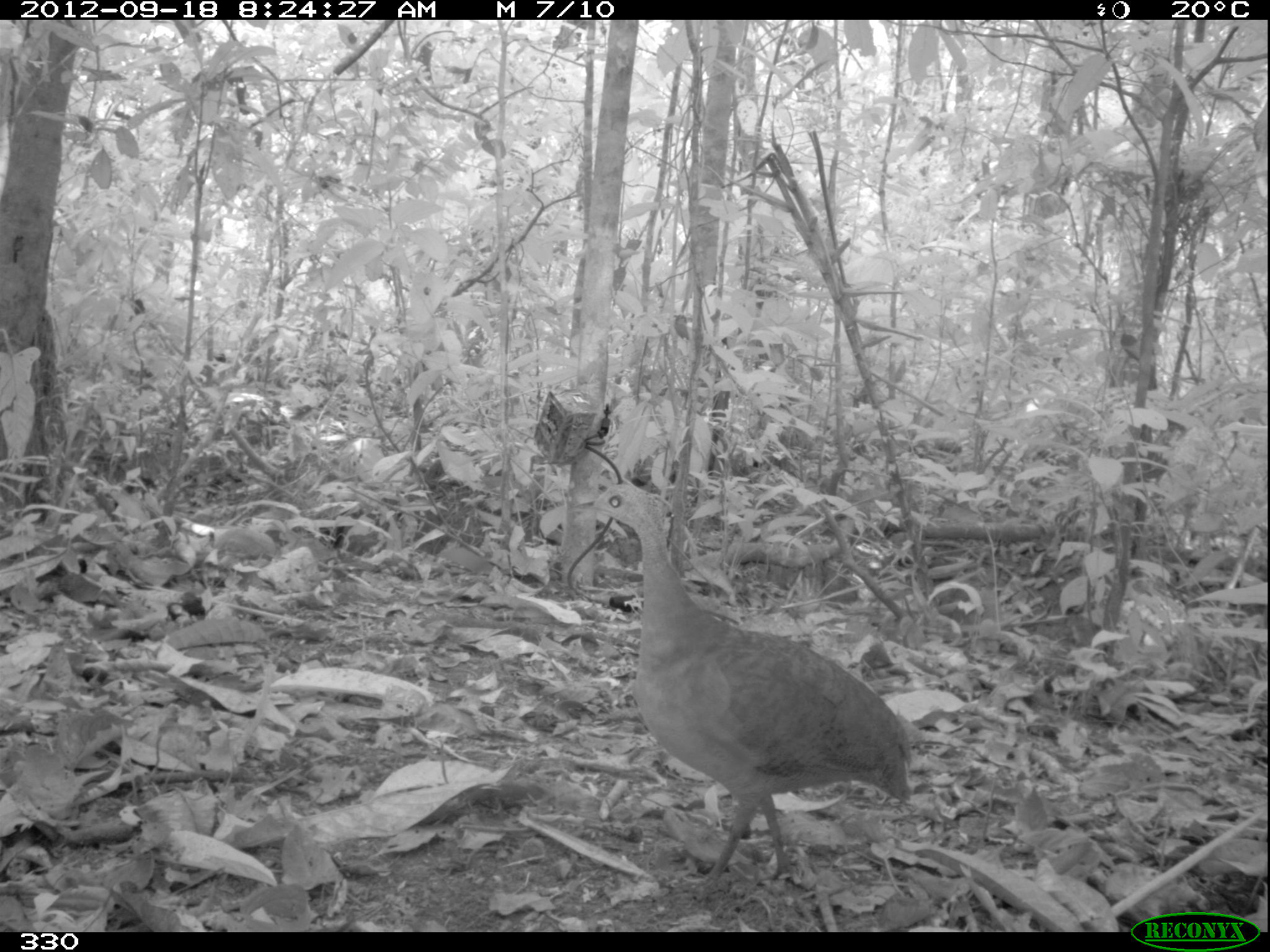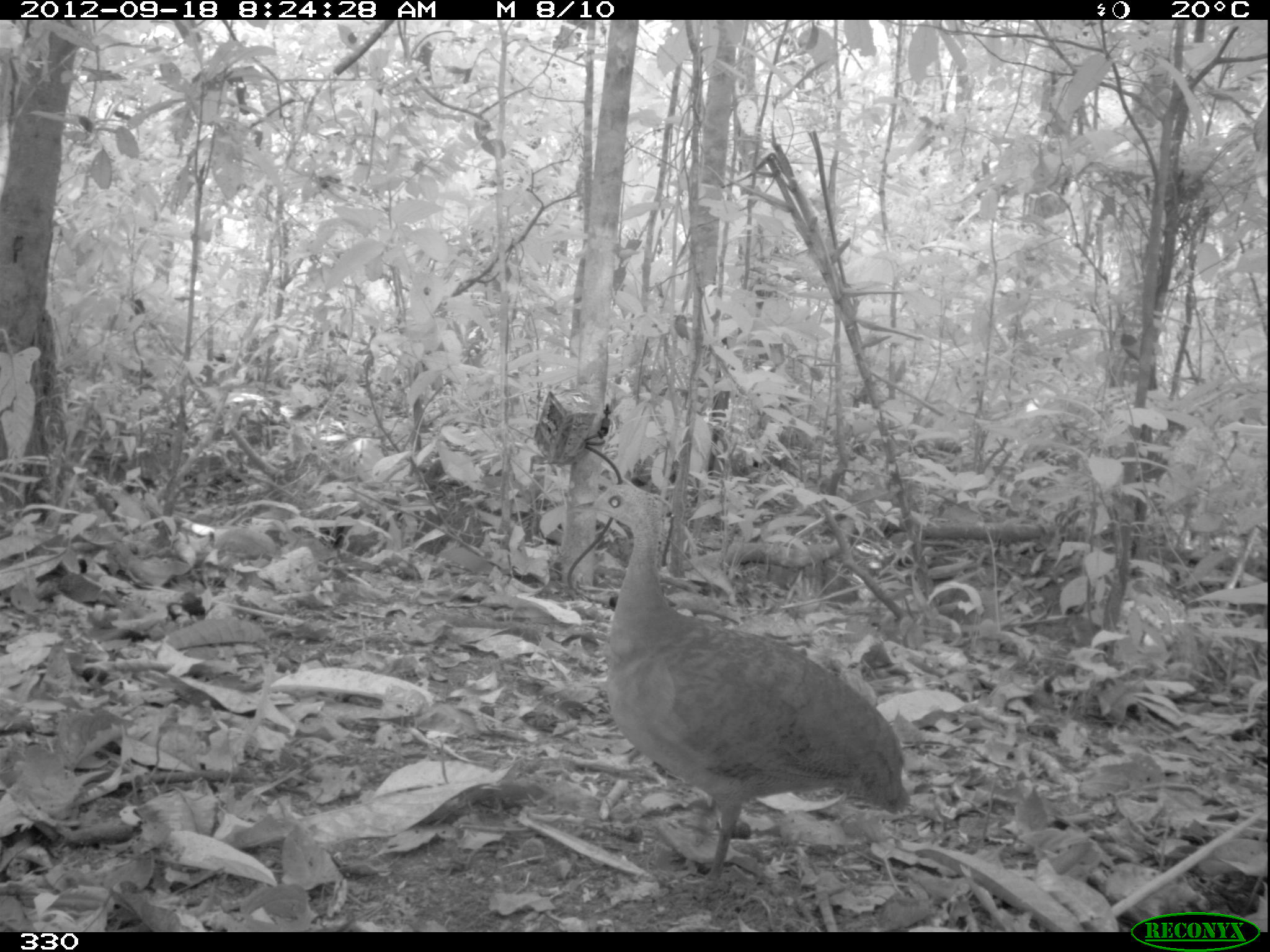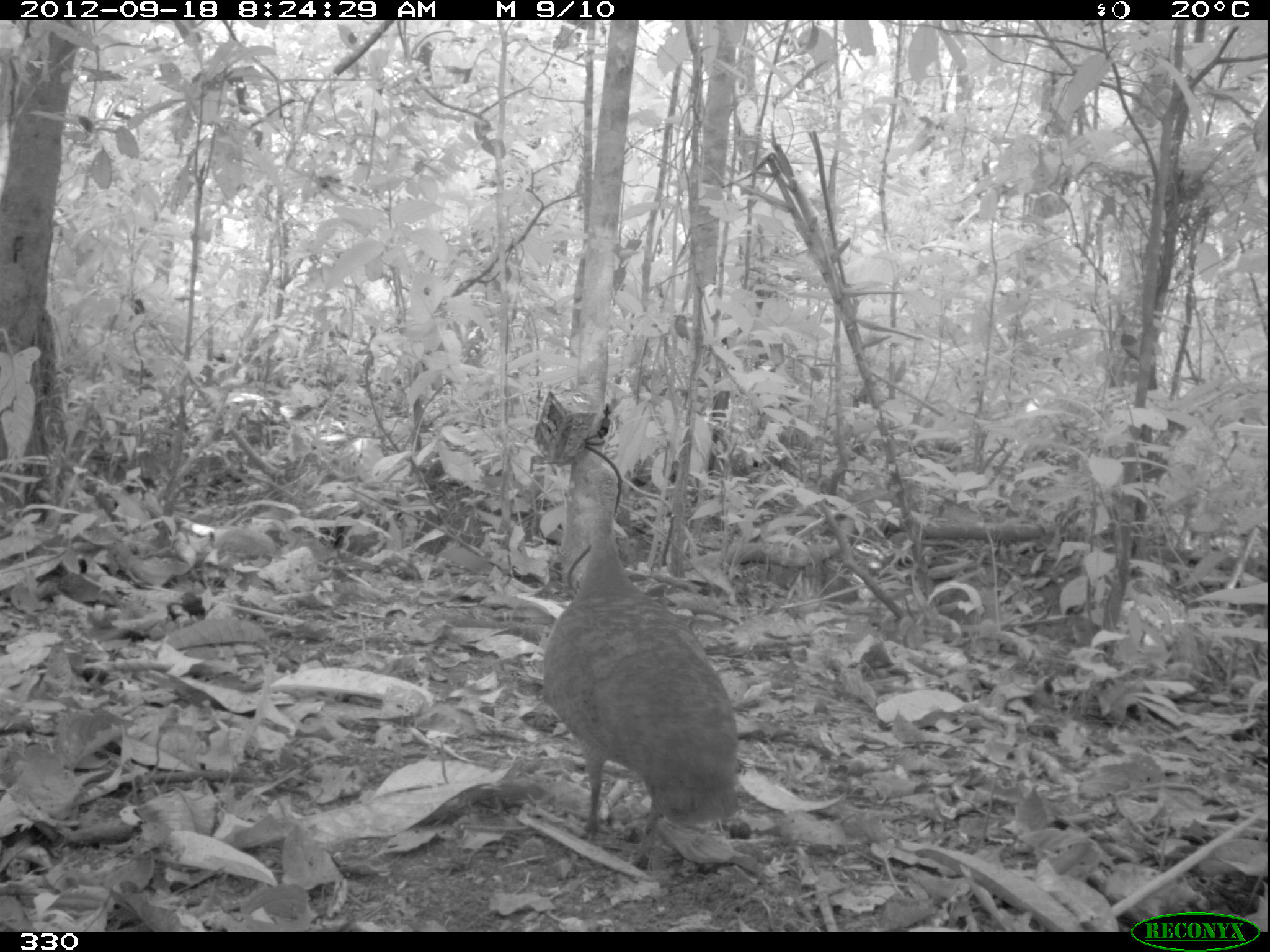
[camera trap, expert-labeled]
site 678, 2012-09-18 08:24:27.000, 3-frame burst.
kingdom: Animalia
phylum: Chordata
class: Aves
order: Galliformes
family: Phasianidae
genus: Alectoris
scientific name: Alectoris rufa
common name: red-legged partridge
Alectoris rufa (red-legged partridge).